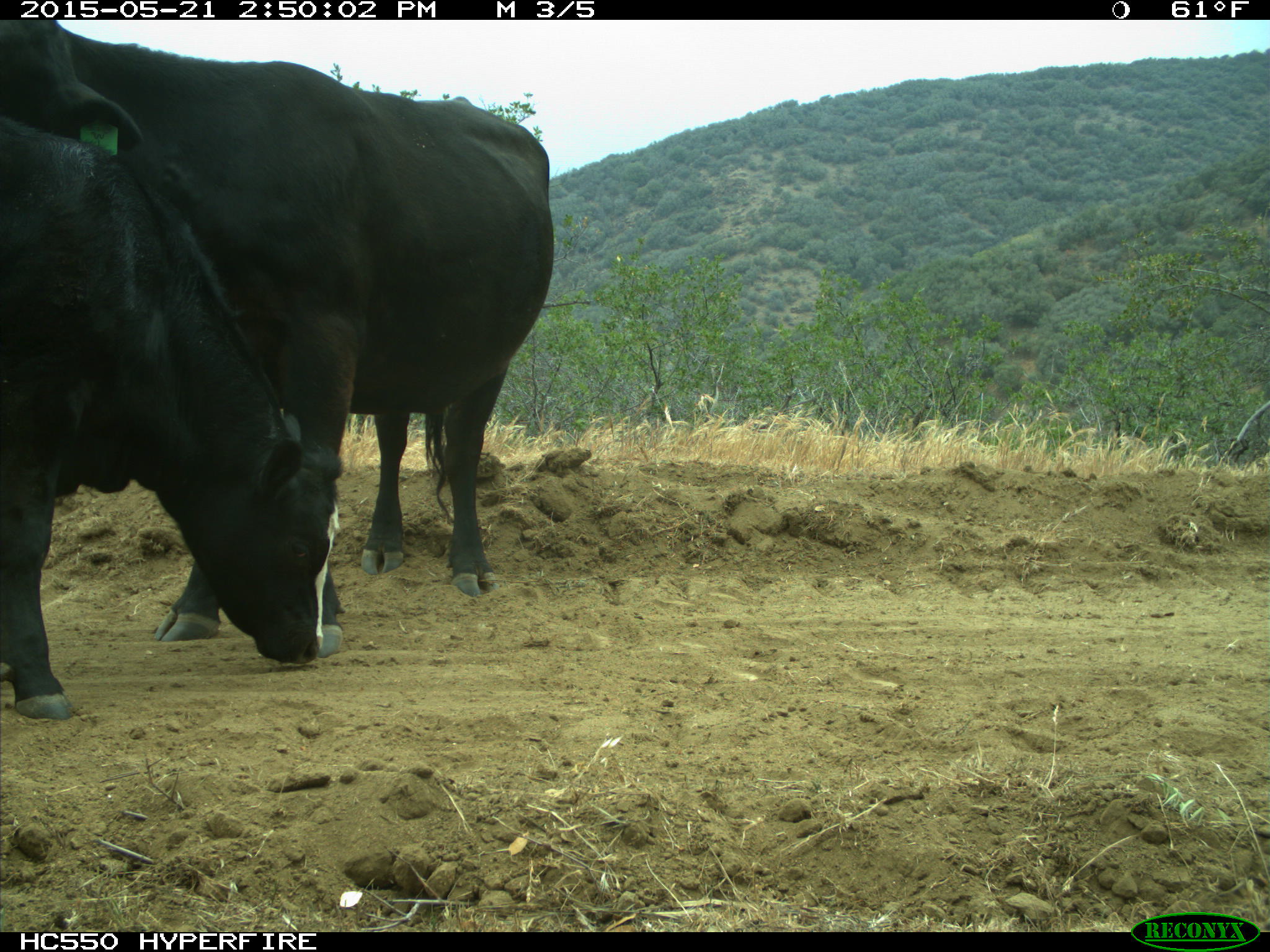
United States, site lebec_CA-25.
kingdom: Animalia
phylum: Chordata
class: Mammalia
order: Artiodactyla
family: Bovidae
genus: Bos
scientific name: Bos taurus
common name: domestic cow